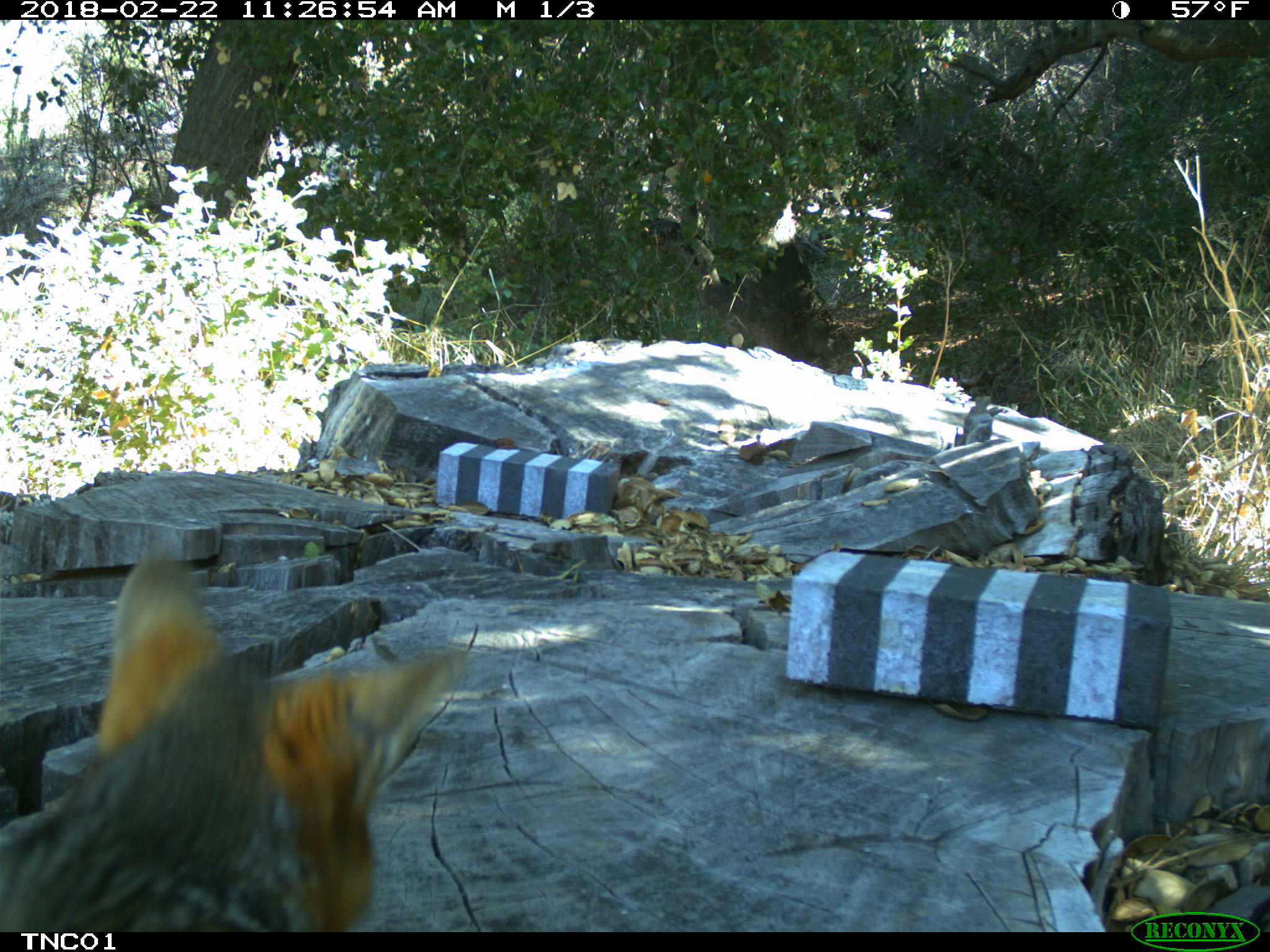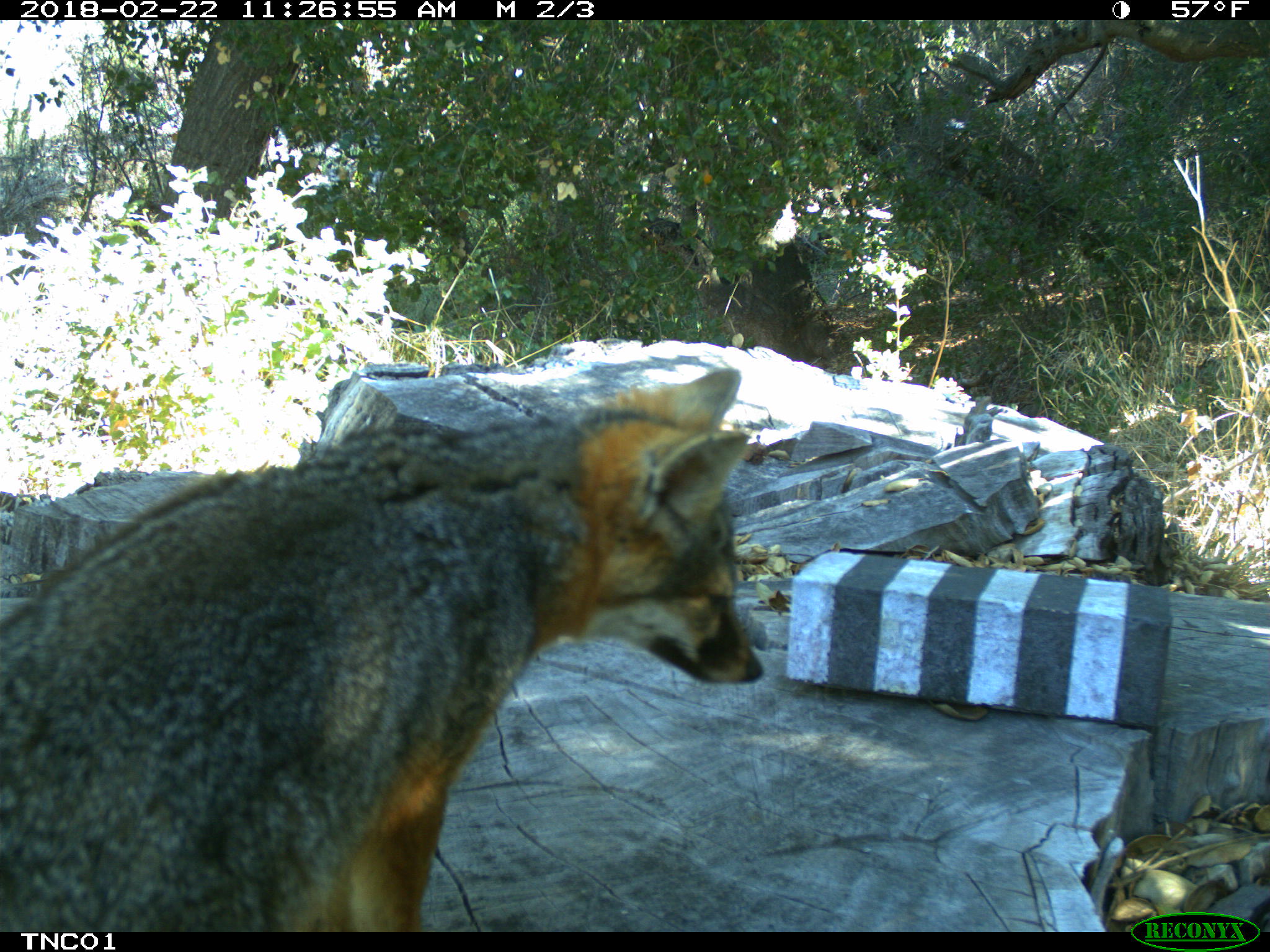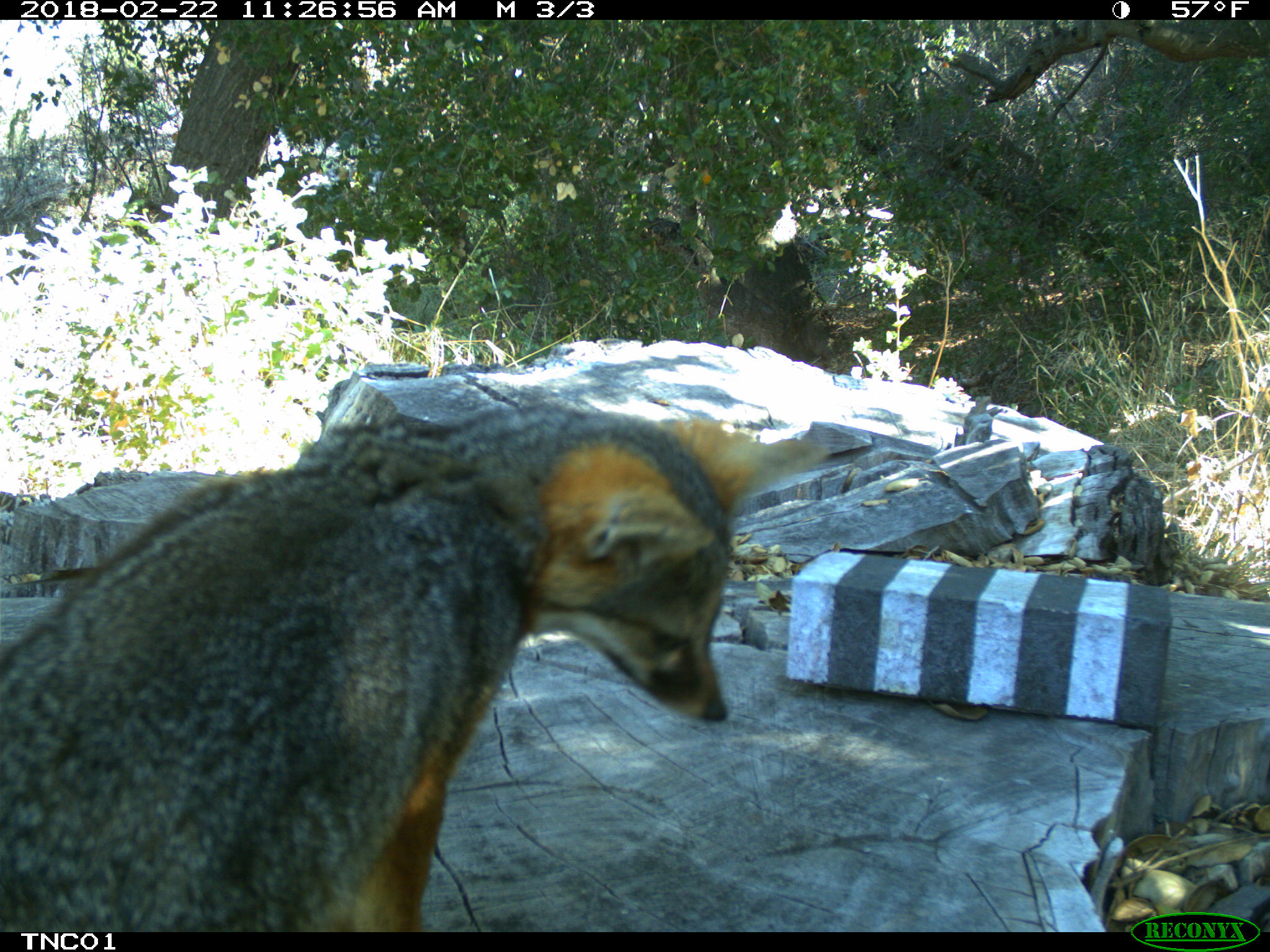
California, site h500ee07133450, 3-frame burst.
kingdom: Animalia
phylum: Chordata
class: Mammalia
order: Carnivora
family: Canidae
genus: Urocyon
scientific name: Urocyon littoralis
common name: island fox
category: fox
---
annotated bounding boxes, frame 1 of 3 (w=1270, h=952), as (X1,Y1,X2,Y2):
fox: (0,557,463,932)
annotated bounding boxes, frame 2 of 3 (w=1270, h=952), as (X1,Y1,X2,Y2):
fox: (0,368,763,932)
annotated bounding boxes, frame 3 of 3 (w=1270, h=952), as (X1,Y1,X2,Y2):
fox: (0,399,829,932)